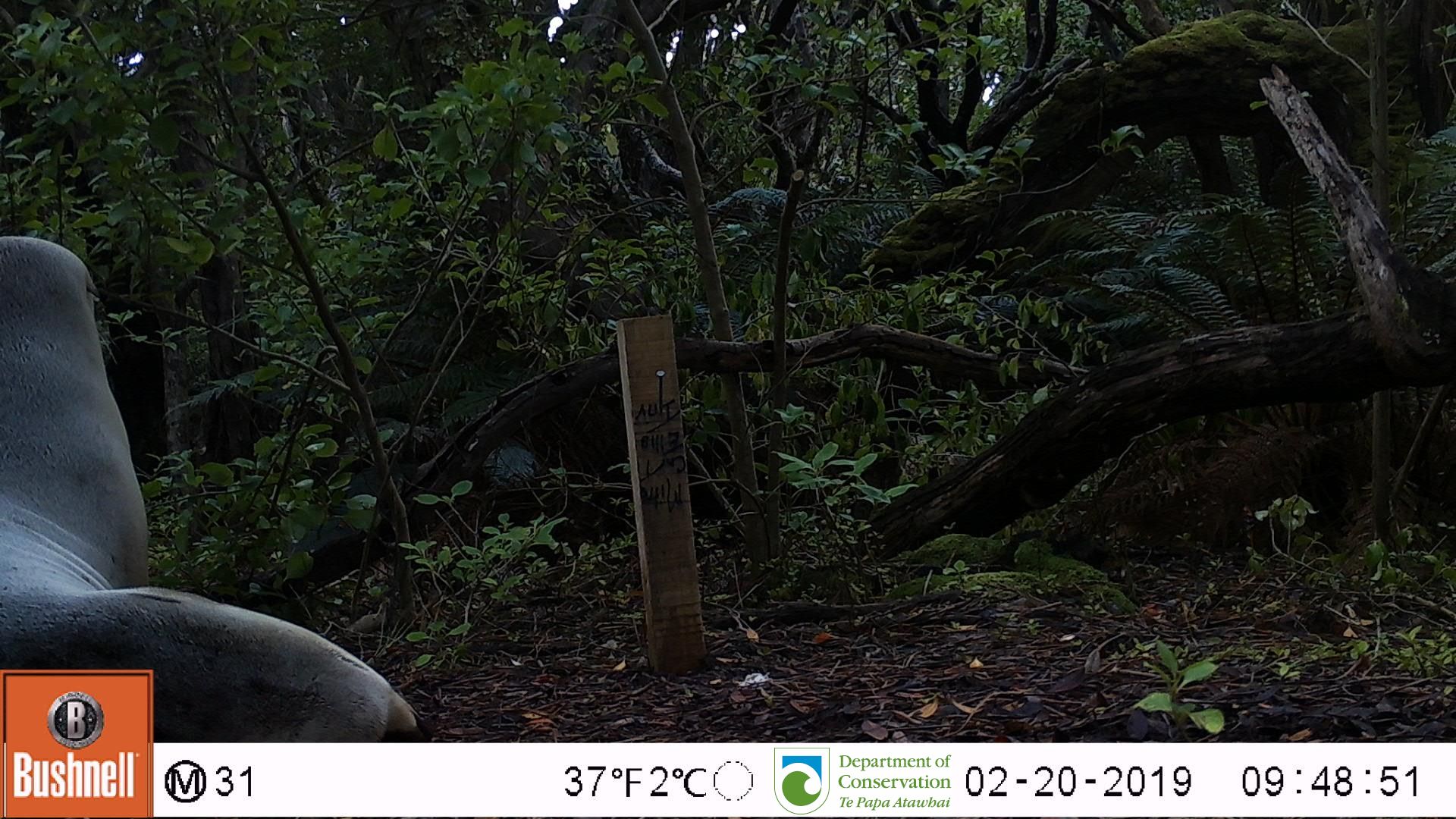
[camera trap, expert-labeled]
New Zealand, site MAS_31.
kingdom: Animalia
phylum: Chordata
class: Mammalia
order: Carnivora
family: Otariidae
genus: Phocarctos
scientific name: Phocarctos hookeri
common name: new zealand sea lion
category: sealion